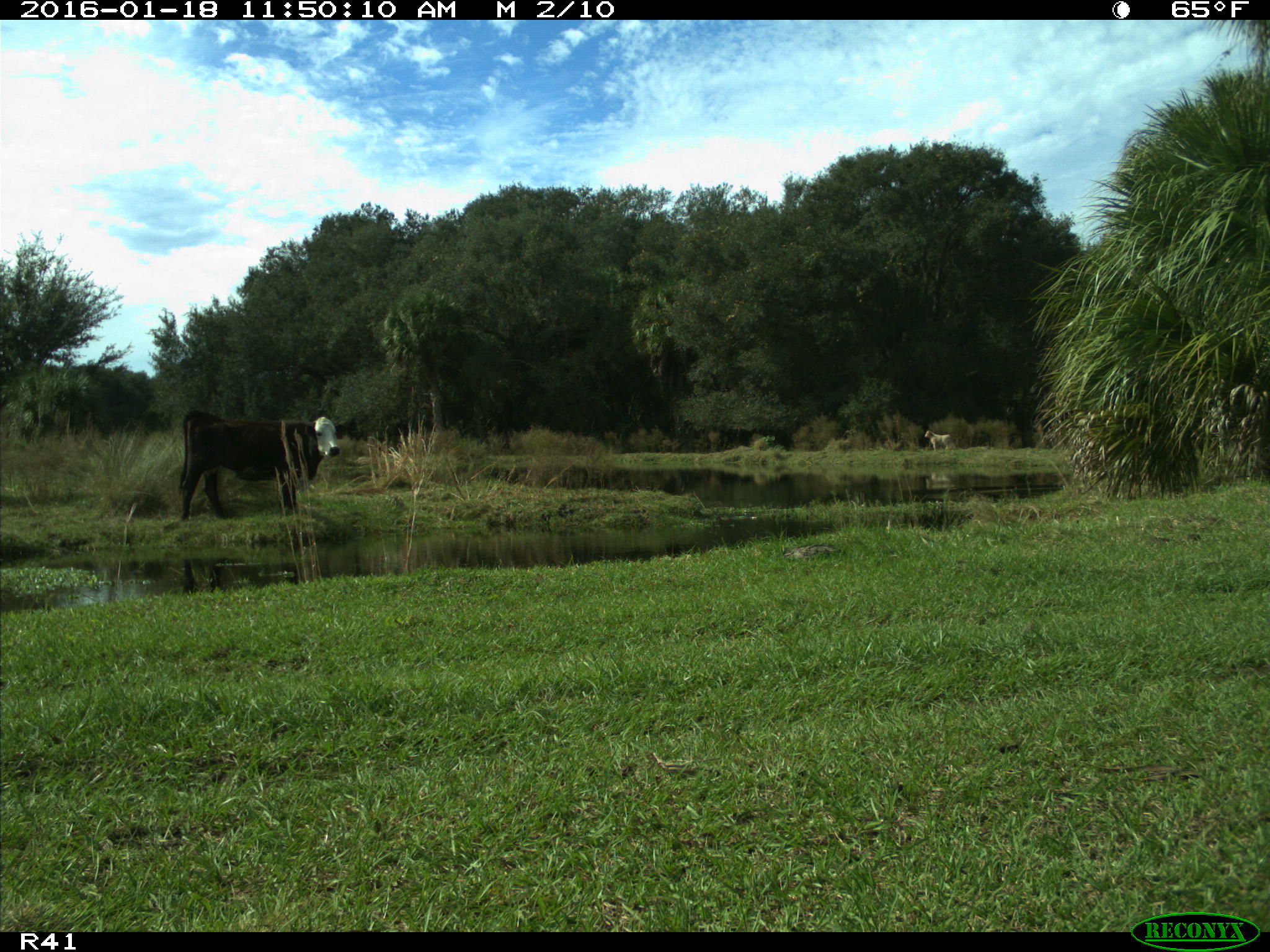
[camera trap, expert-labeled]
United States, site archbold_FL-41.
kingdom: Animalia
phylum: Chordata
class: Mammalia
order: Artiodactyla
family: Bovidae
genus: Bos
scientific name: Bos taurus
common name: domestic cow